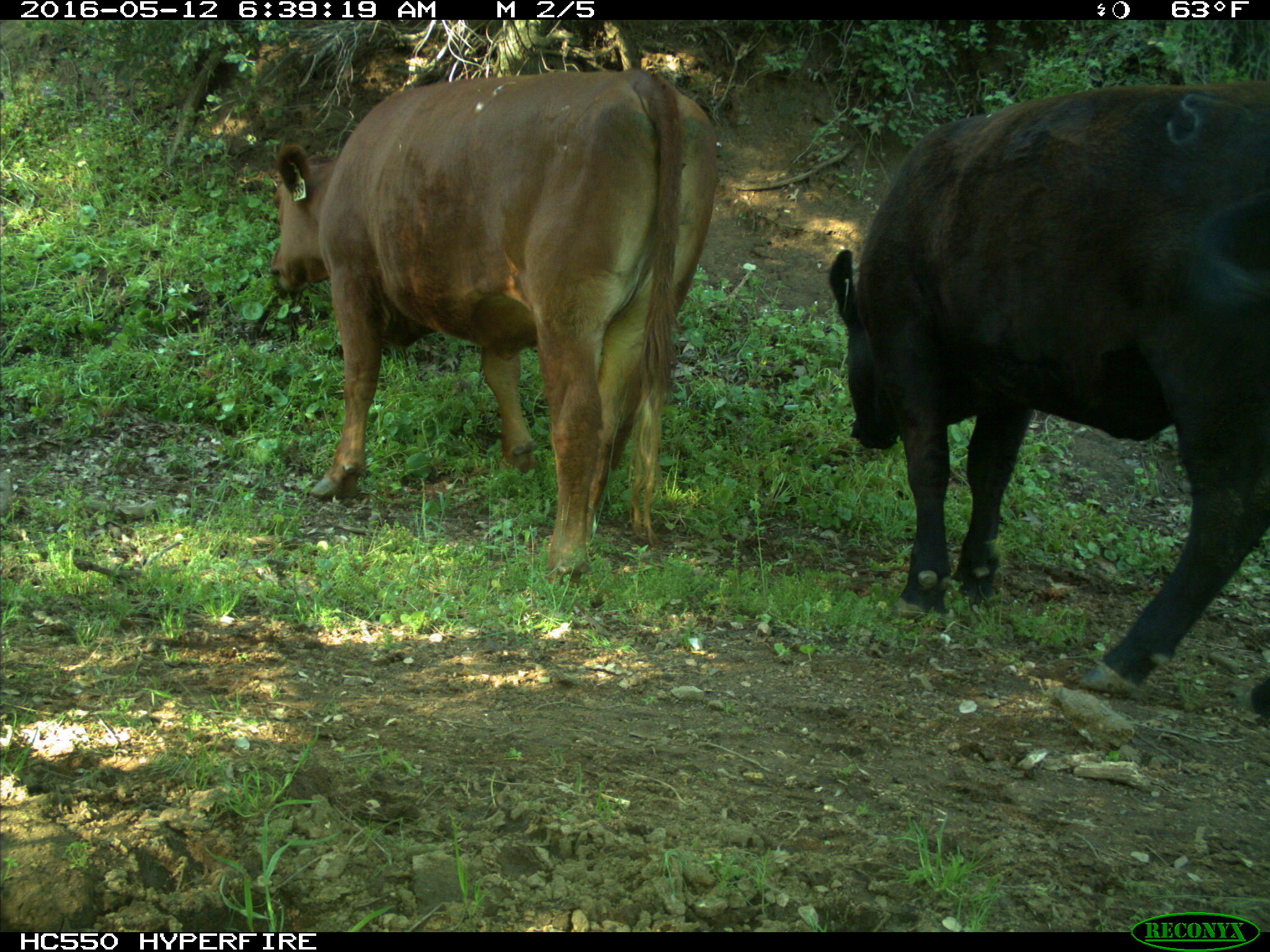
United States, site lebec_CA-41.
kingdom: Animalia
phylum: Chordata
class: Mammalia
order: Artiodactyla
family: Bovidae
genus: Bos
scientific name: Bos taurus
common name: domestic cow